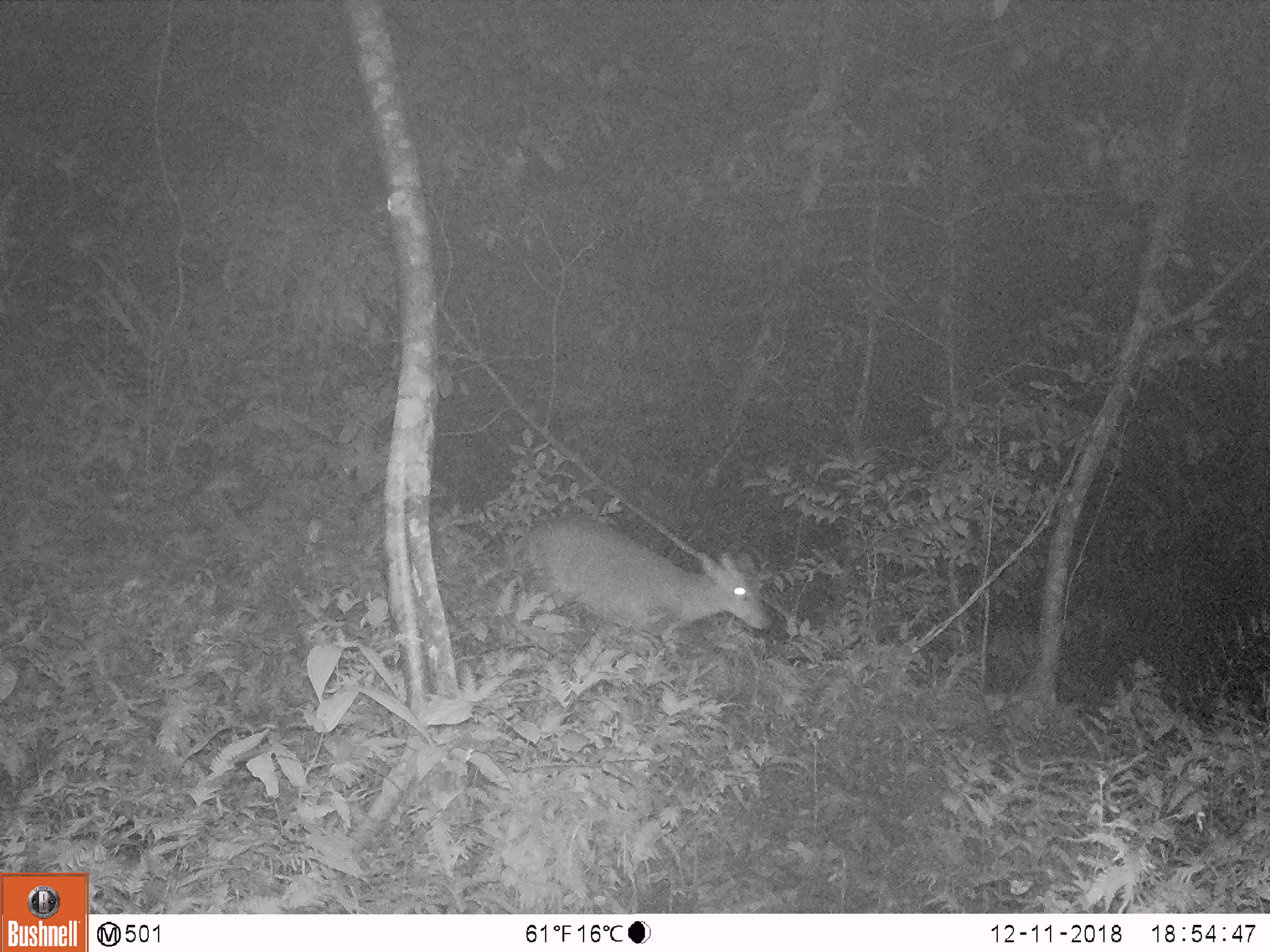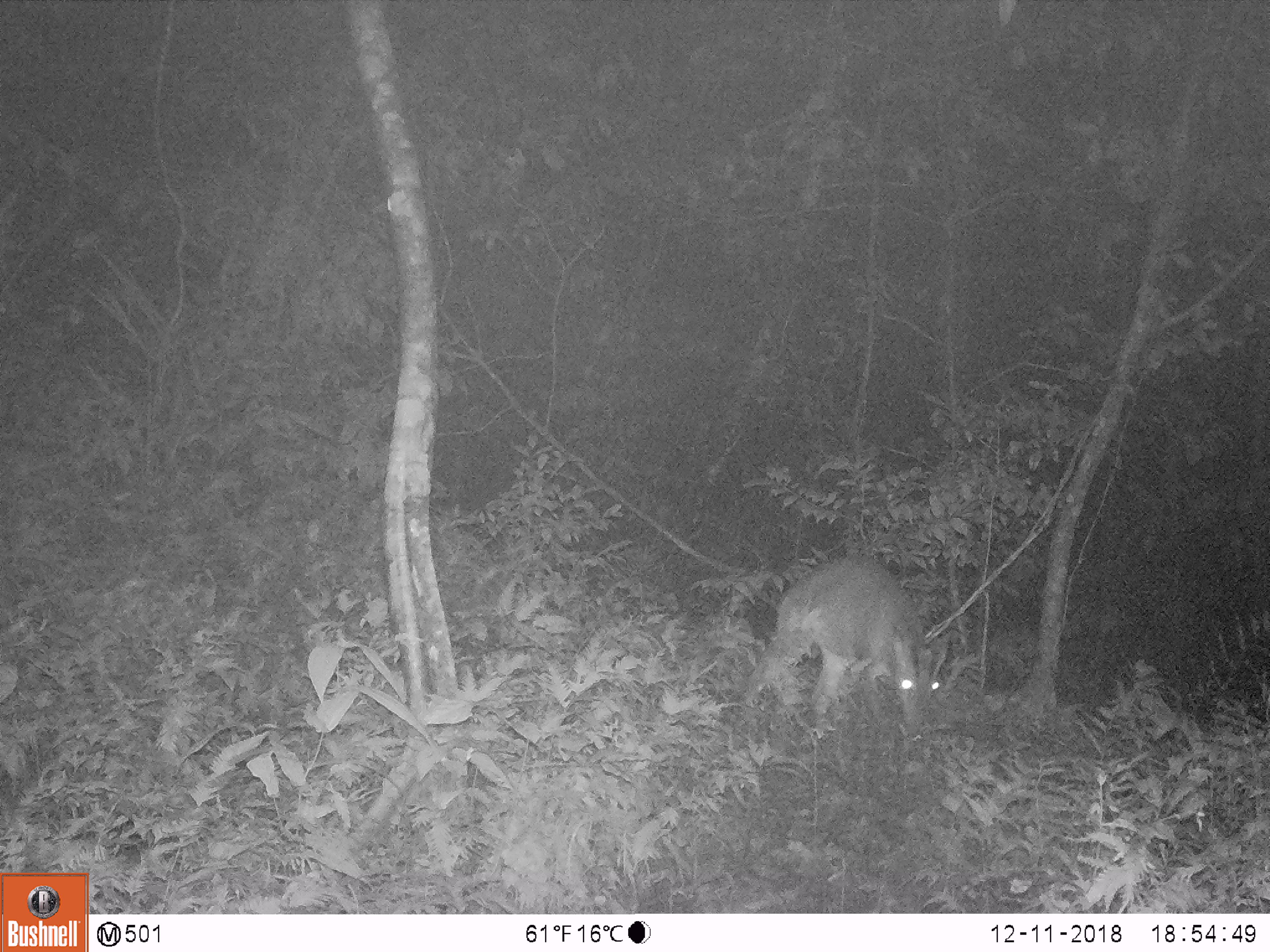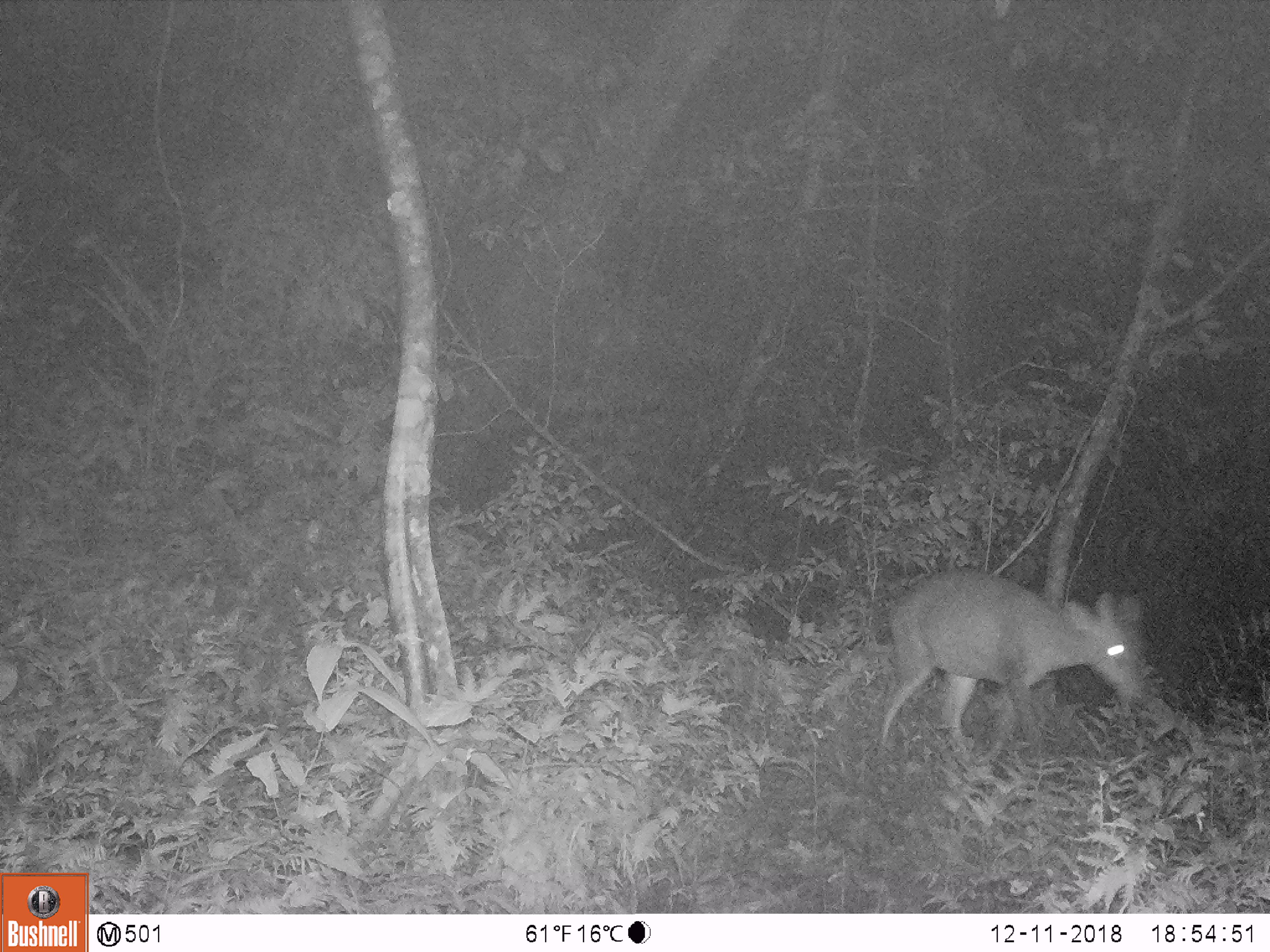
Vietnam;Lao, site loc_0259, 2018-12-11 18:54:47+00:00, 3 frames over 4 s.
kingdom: Animalia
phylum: Chordata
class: Mammalia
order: Artiodactyla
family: Cervidae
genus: Muntiacus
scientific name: Muntiacus vuquangensis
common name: large-antlered muntjac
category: large antlered muntjac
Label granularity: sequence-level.